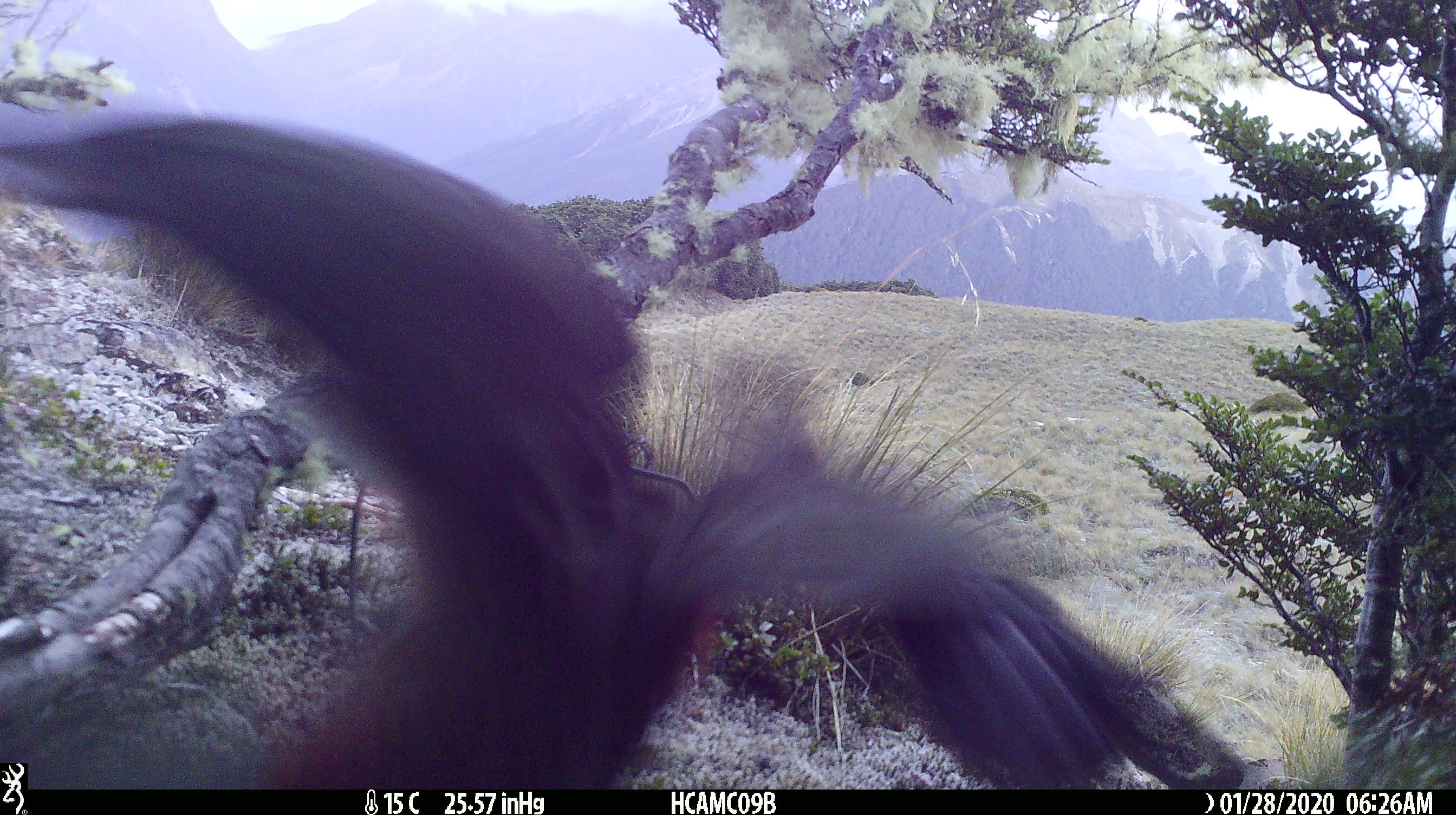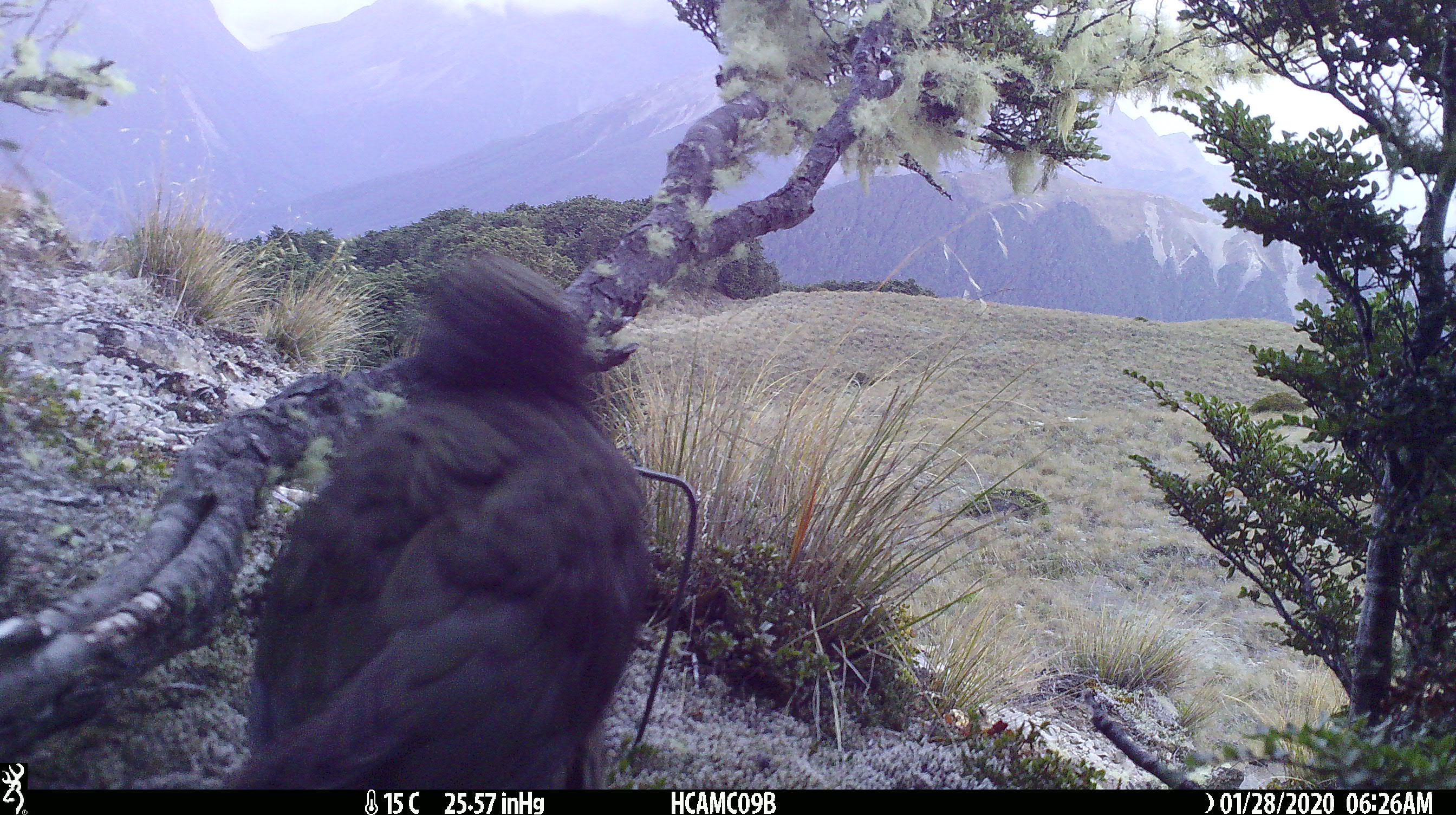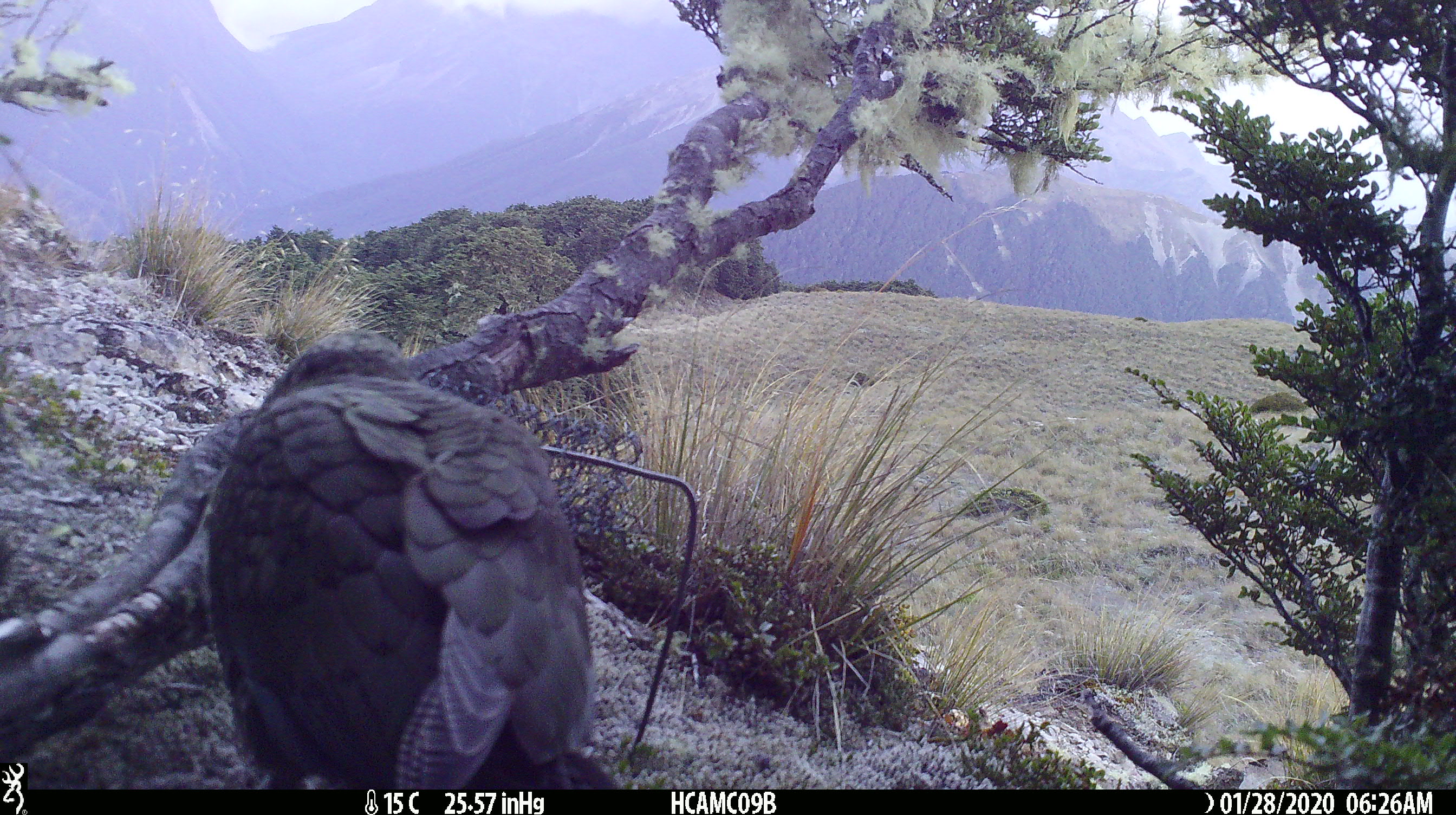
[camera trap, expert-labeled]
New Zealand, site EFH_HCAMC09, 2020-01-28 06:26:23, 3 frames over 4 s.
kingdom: Animalia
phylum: Chordata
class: Aves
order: Psittaciformes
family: Strigopidae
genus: Nestor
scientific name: Nestor notabilis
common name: kea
Kea (Nestor notabilis).